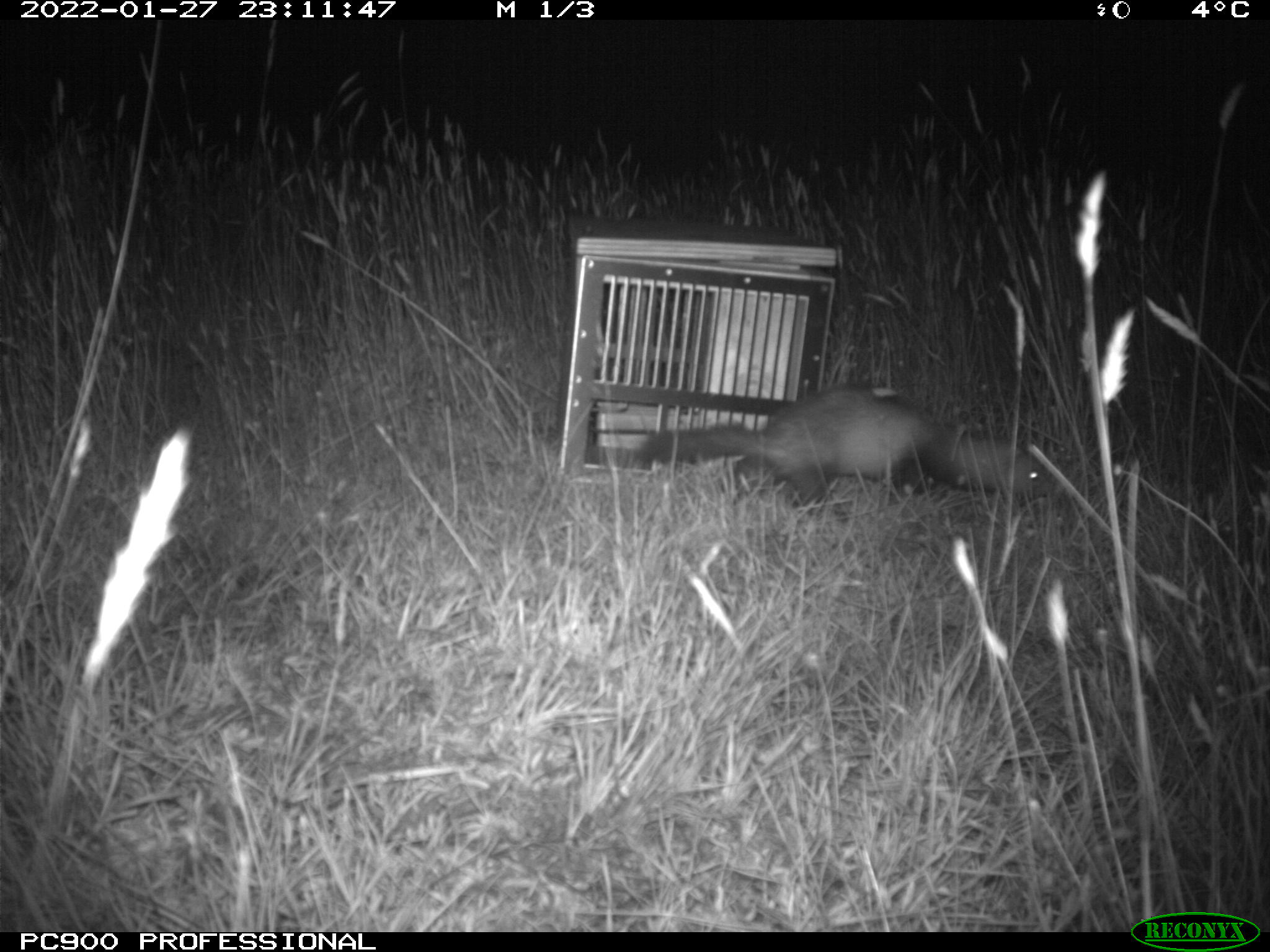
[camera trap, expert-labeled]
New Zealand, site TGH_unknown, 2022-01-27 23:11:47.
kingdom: Animalia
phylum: Chordata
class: Mammalia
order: Carnivora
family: Mustelidae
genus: Mustela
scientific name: Mustela furo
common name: ferret